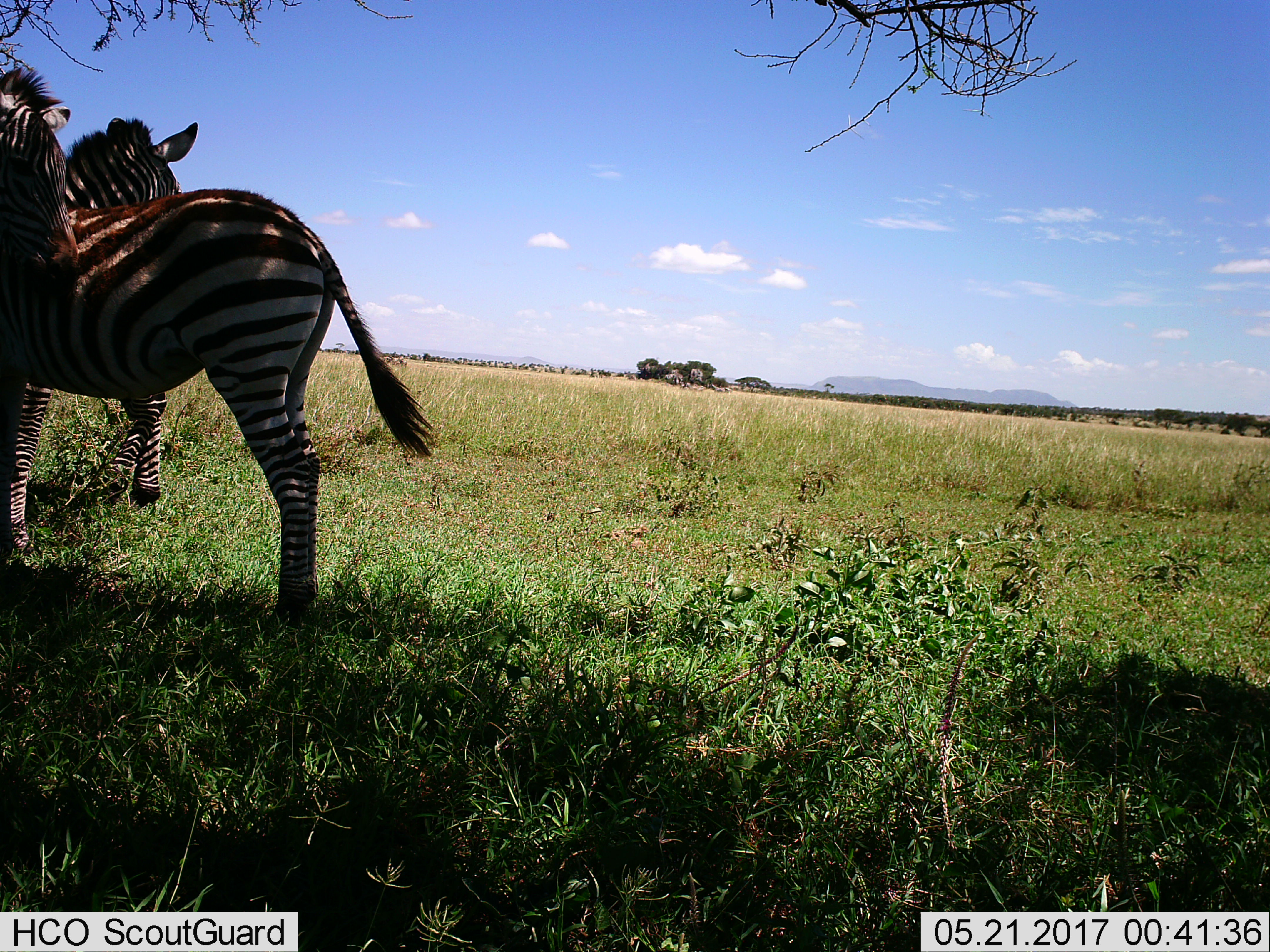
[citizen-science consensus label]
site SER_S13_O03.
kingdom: Animalia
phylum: Chordata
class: Mammalia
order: Perissodactyla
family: Equidae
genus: Equus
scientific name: Equus quagga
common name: plains zebra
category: zebraplains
Zebraplains (plains zebra) (Equus quagga), count 3. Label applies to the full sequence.